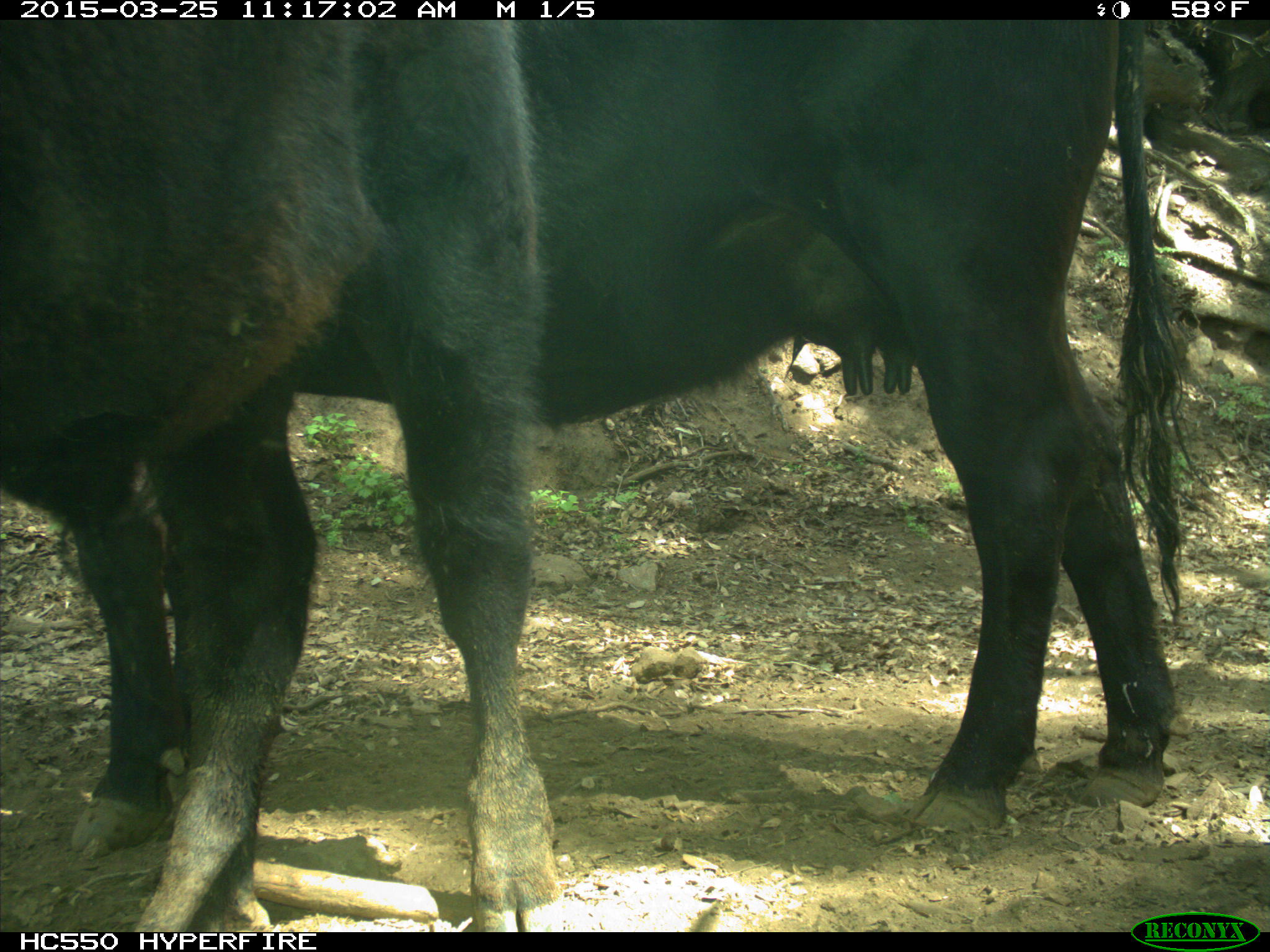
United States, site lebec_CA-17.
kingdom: Animalia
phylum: Chordata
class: Mammalia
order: Artiodactyla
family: Bovidae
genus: Bos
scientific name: Bos taurus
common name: domestic cow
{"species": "Bos taurus (domestic cow)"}